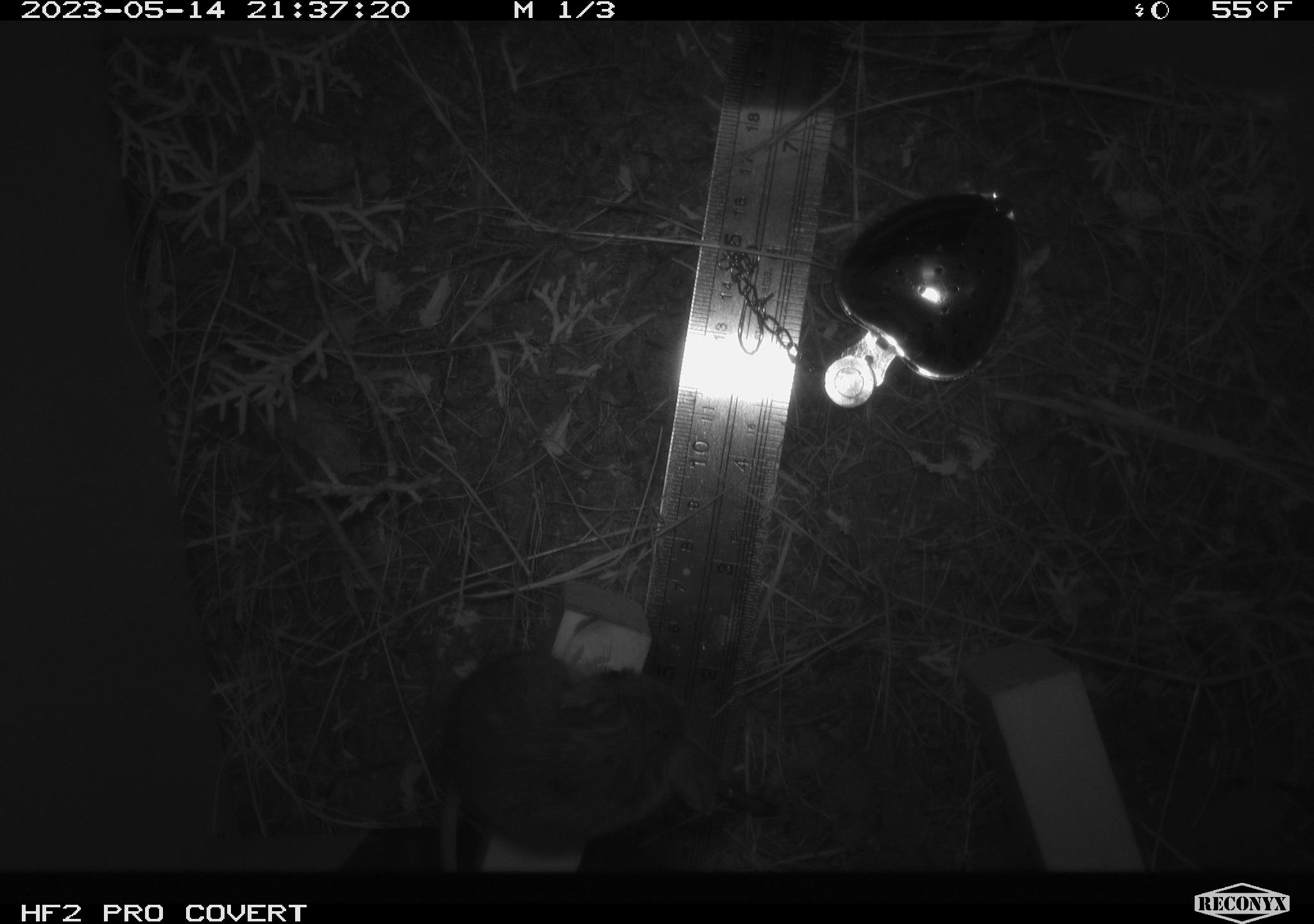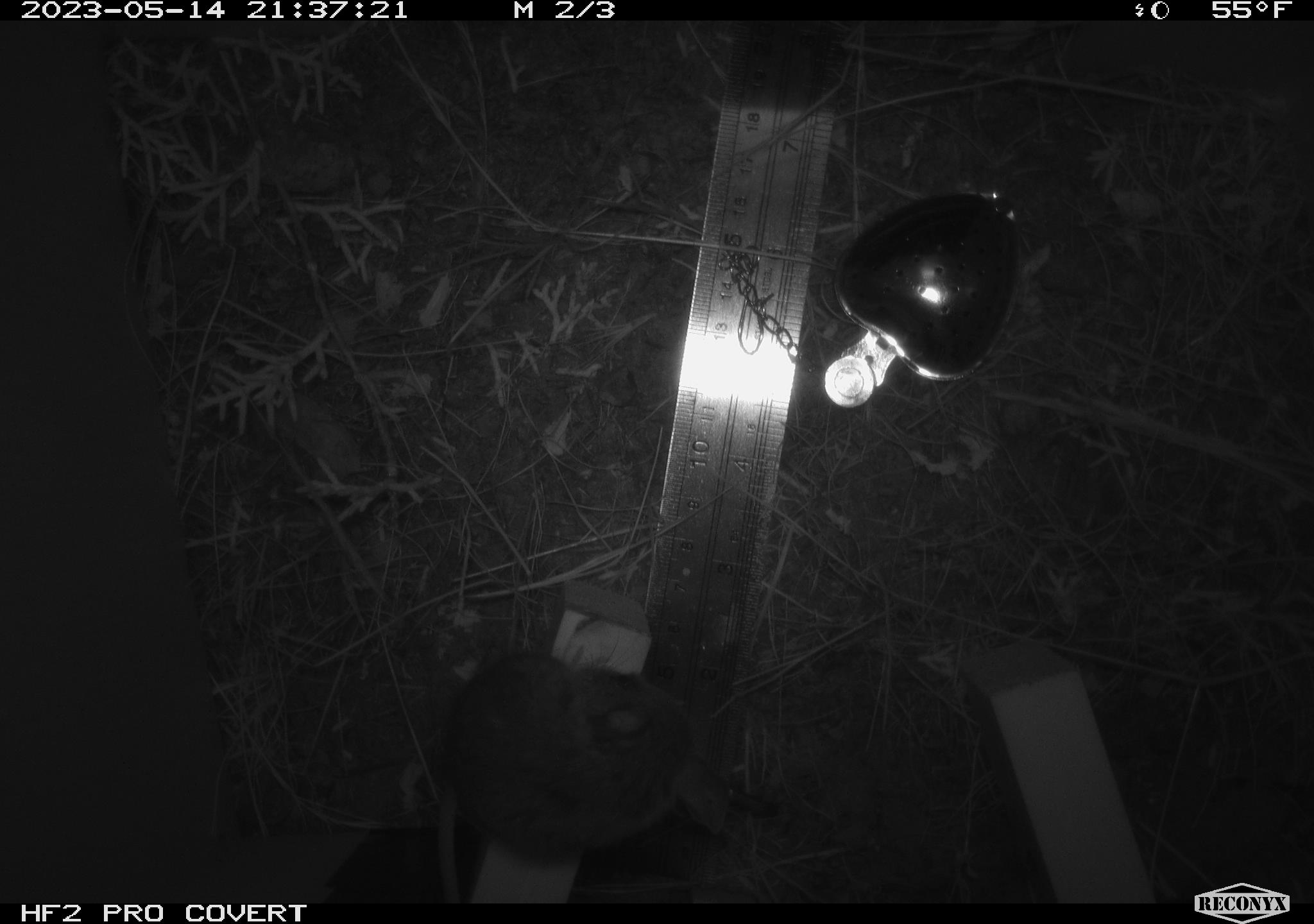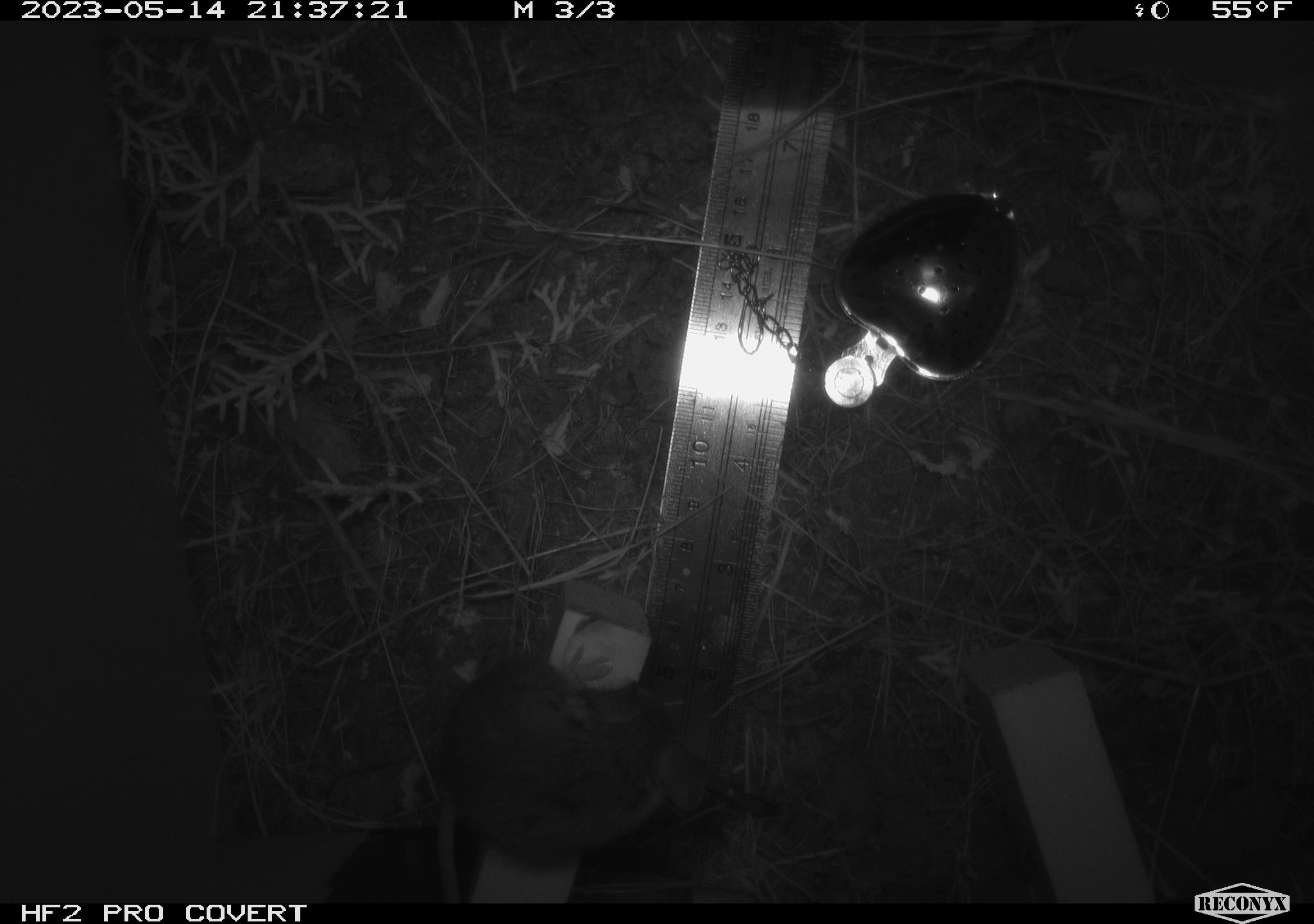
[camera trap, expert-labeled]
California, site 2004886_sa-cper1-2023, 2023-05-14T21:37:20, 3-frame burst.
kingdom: Animalia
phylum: Chordata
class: Mammalia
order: Rodentia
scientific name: Rodentia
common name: mouse species